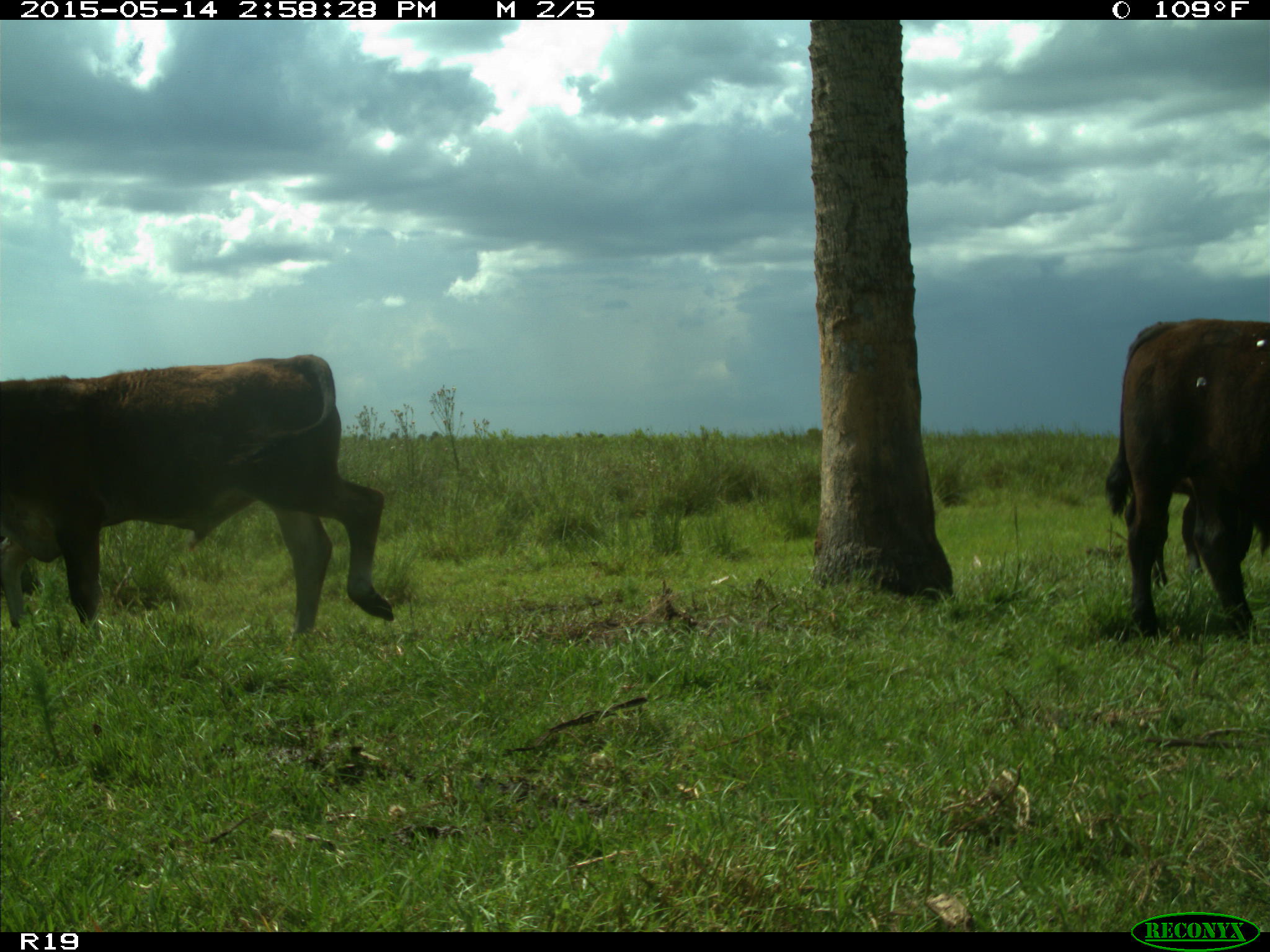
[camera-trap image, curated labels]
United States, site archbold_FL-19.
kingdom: Animalia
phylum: Chordata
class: Mammalia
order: Artiodactyla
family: Bovidae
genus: Bos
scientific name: Bos taurus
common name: domestic cow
Bos taurus (domestic cow).